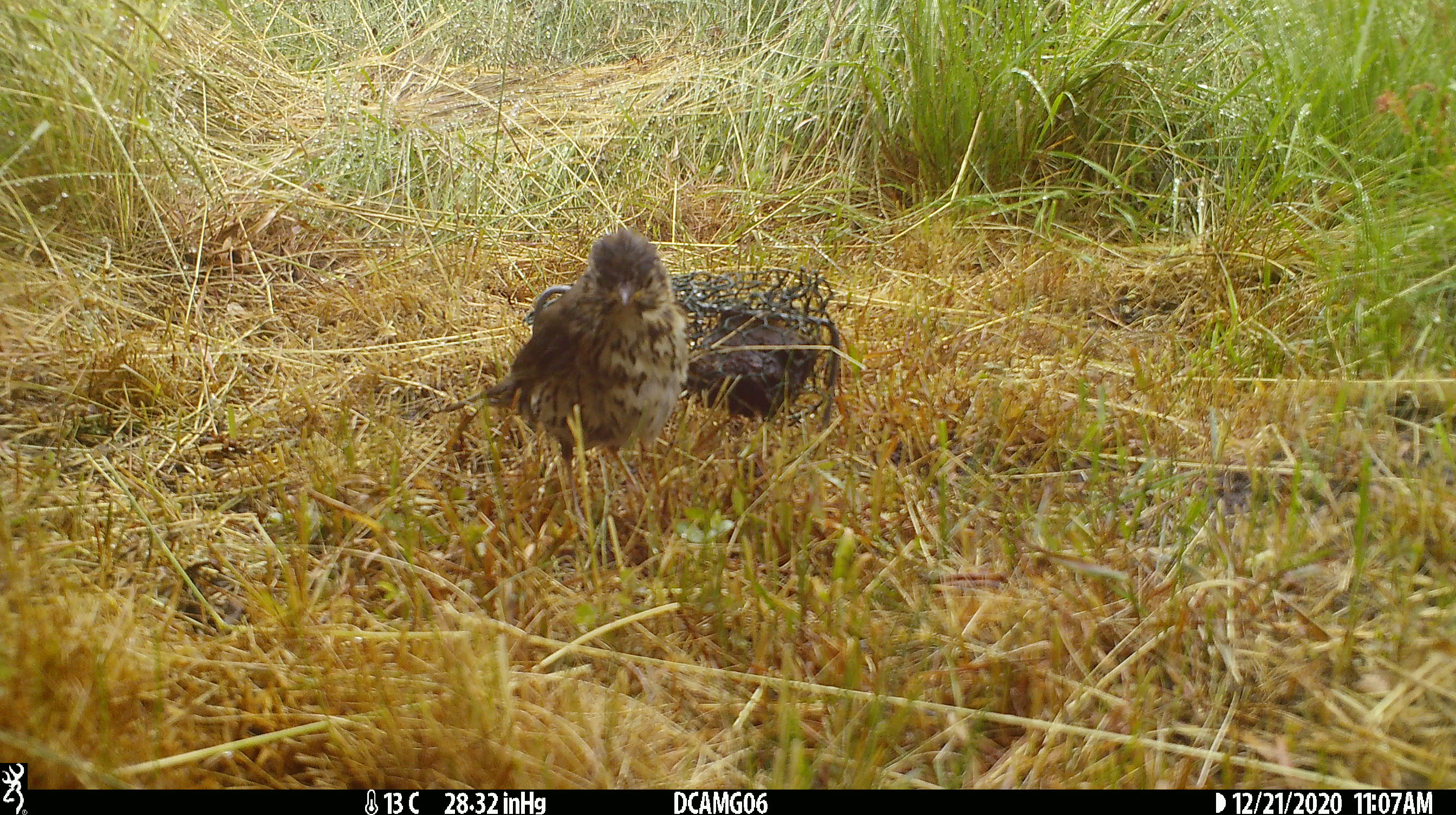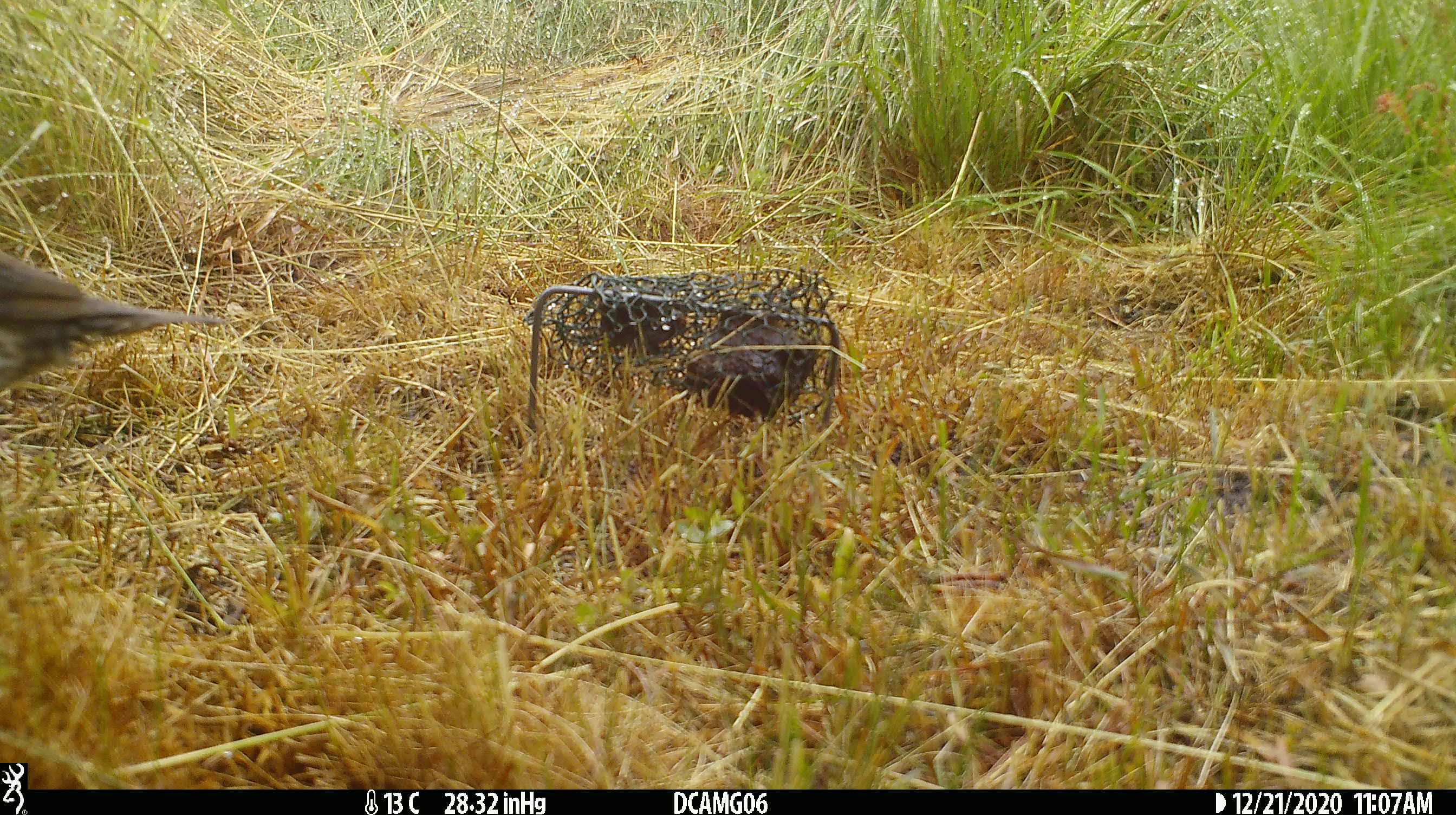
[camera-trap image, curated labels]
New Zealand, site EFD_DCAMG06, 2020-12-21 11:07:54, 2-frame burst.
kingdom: Animalia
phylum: Chordata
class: Aves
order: Passeriformes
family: Turdidae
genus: Turdus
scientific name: Turdus philomelos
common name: song thrush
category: thrush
Thrush (song thrush) (Turdus philomelos).